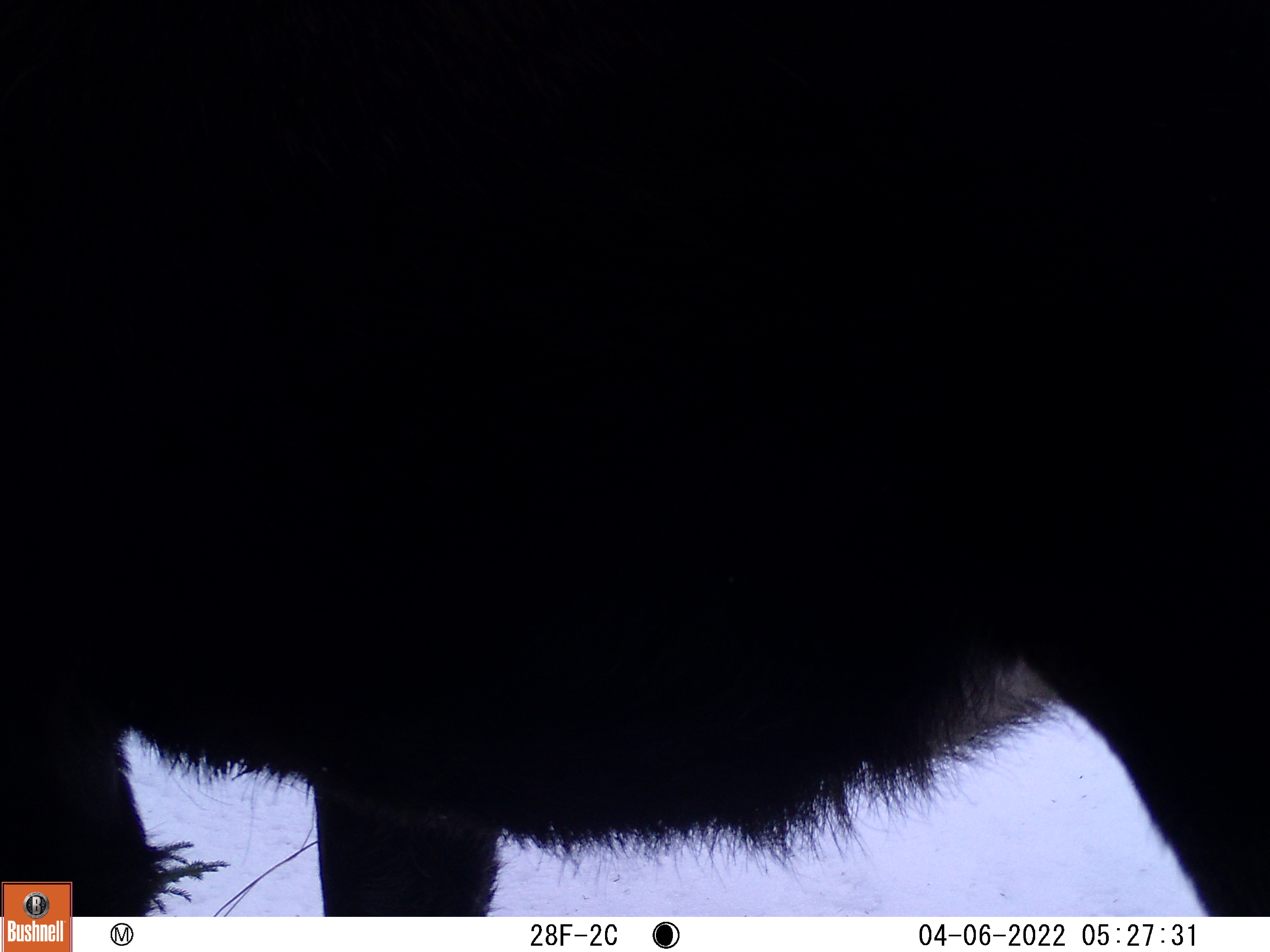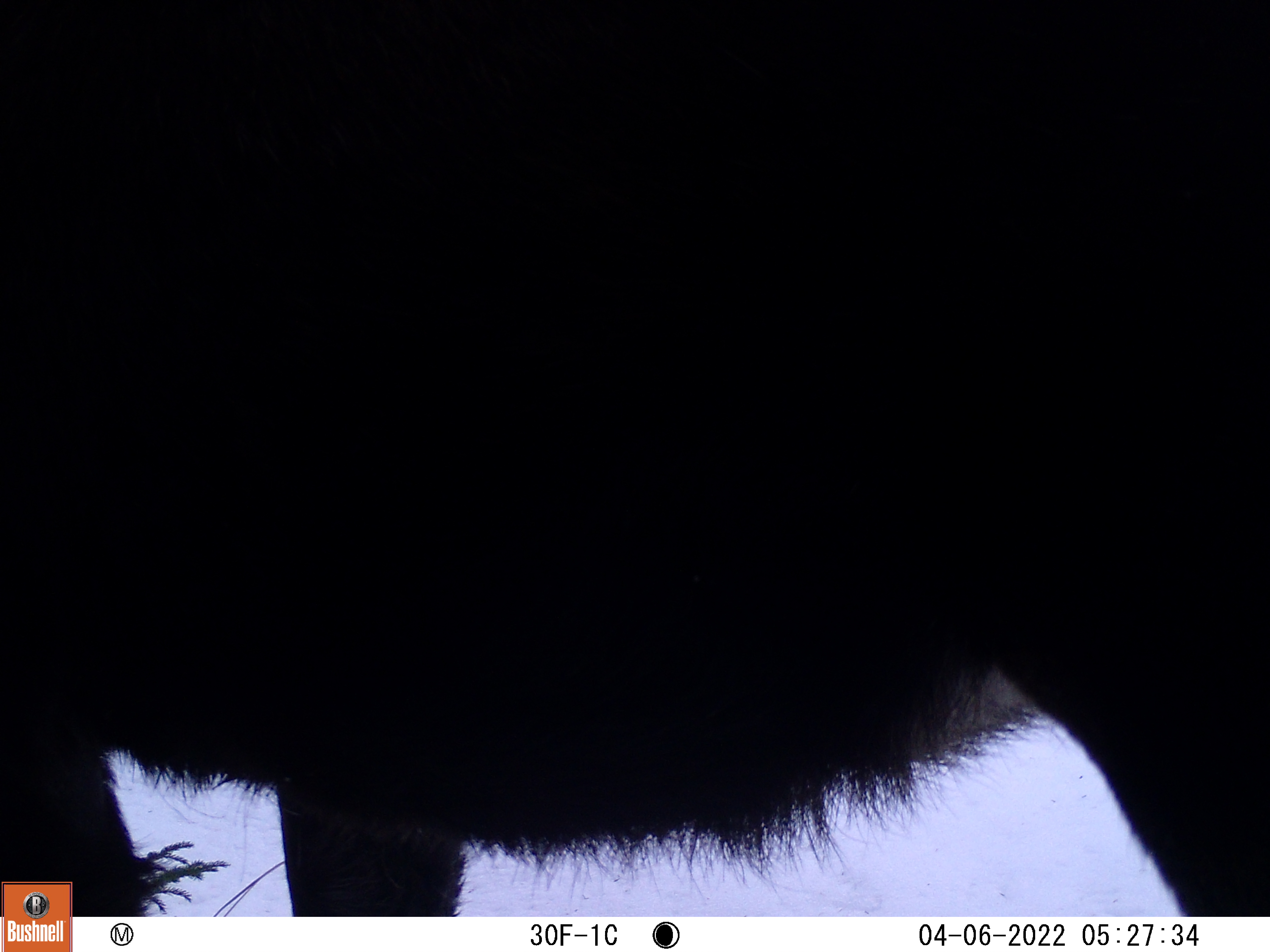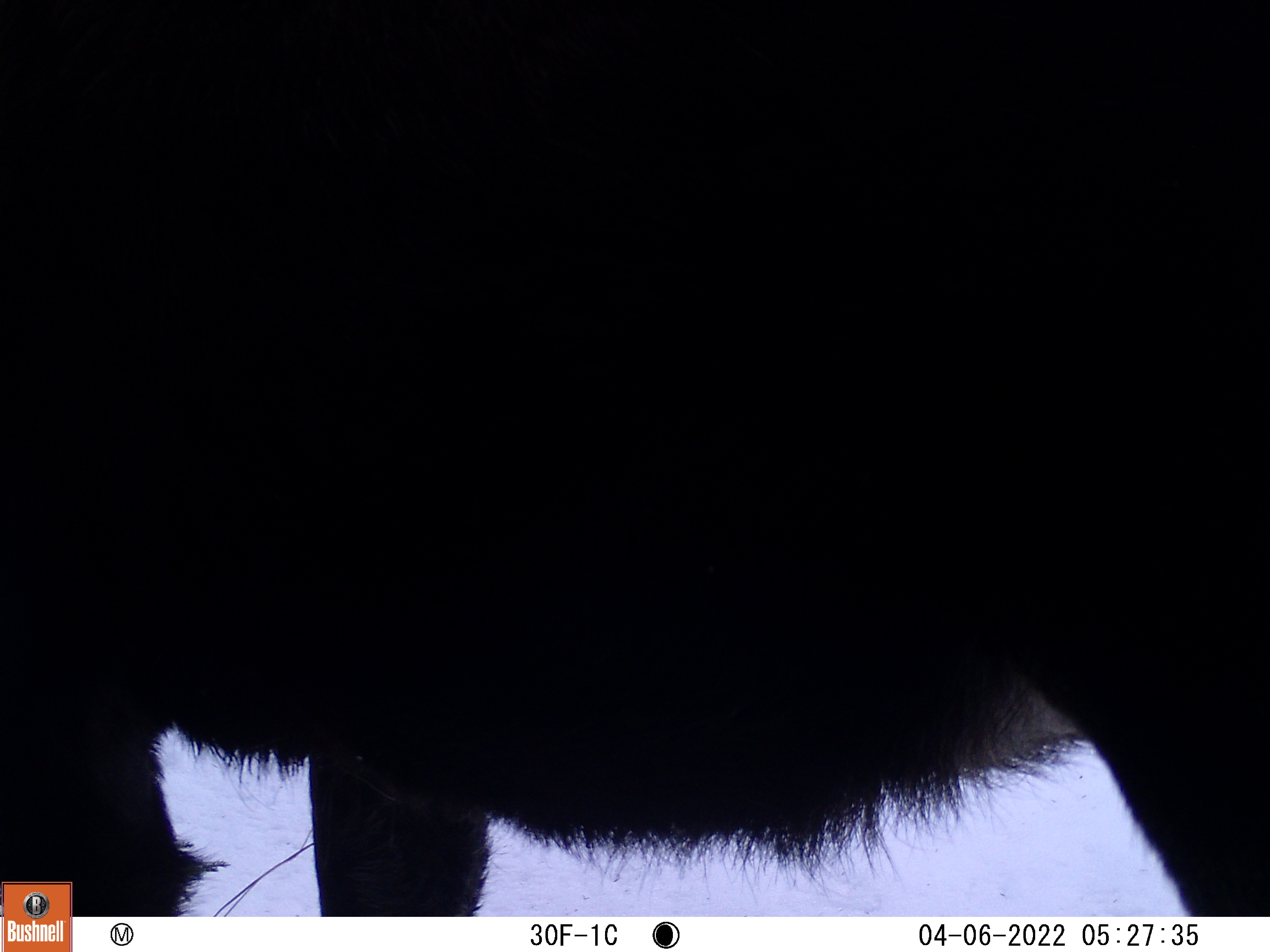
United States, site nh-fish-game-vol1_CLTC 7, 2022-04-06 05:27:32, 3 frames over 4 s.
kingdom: Animalia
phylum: Chordata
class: Mammalia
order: Artiodactyla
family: Cervidae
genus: Alces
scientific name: Alces alces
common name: moose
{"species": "moose (Alces alces)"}